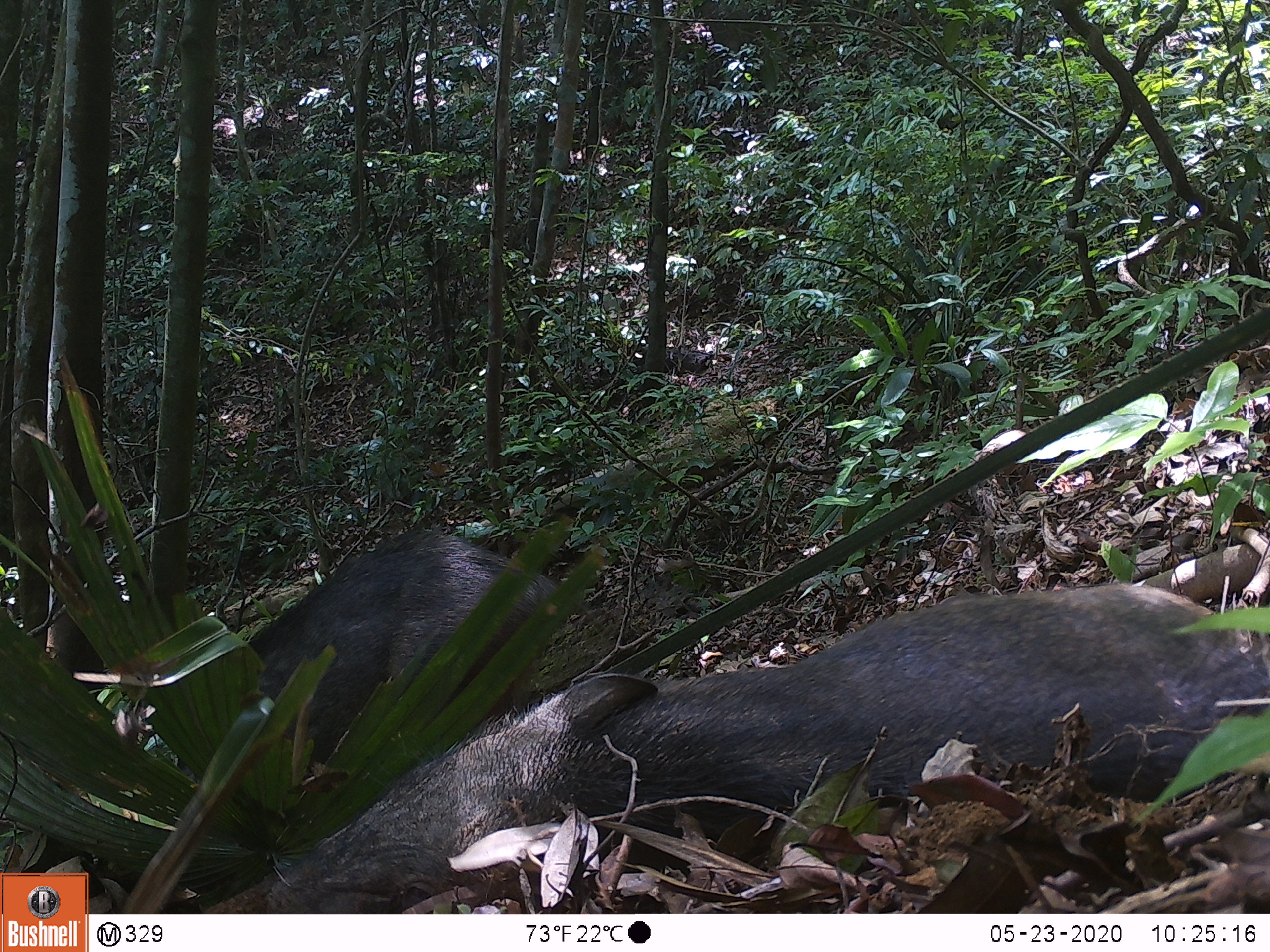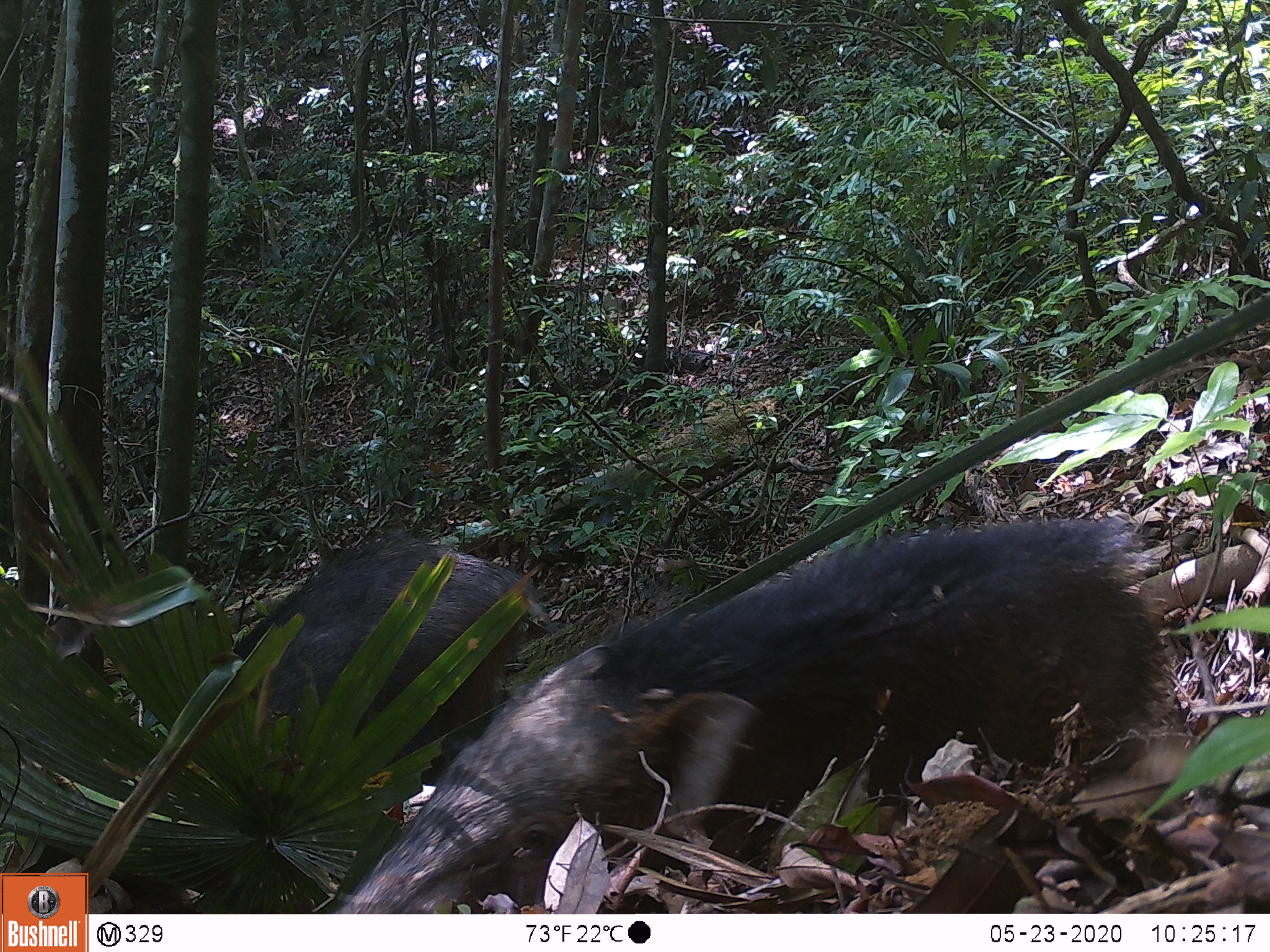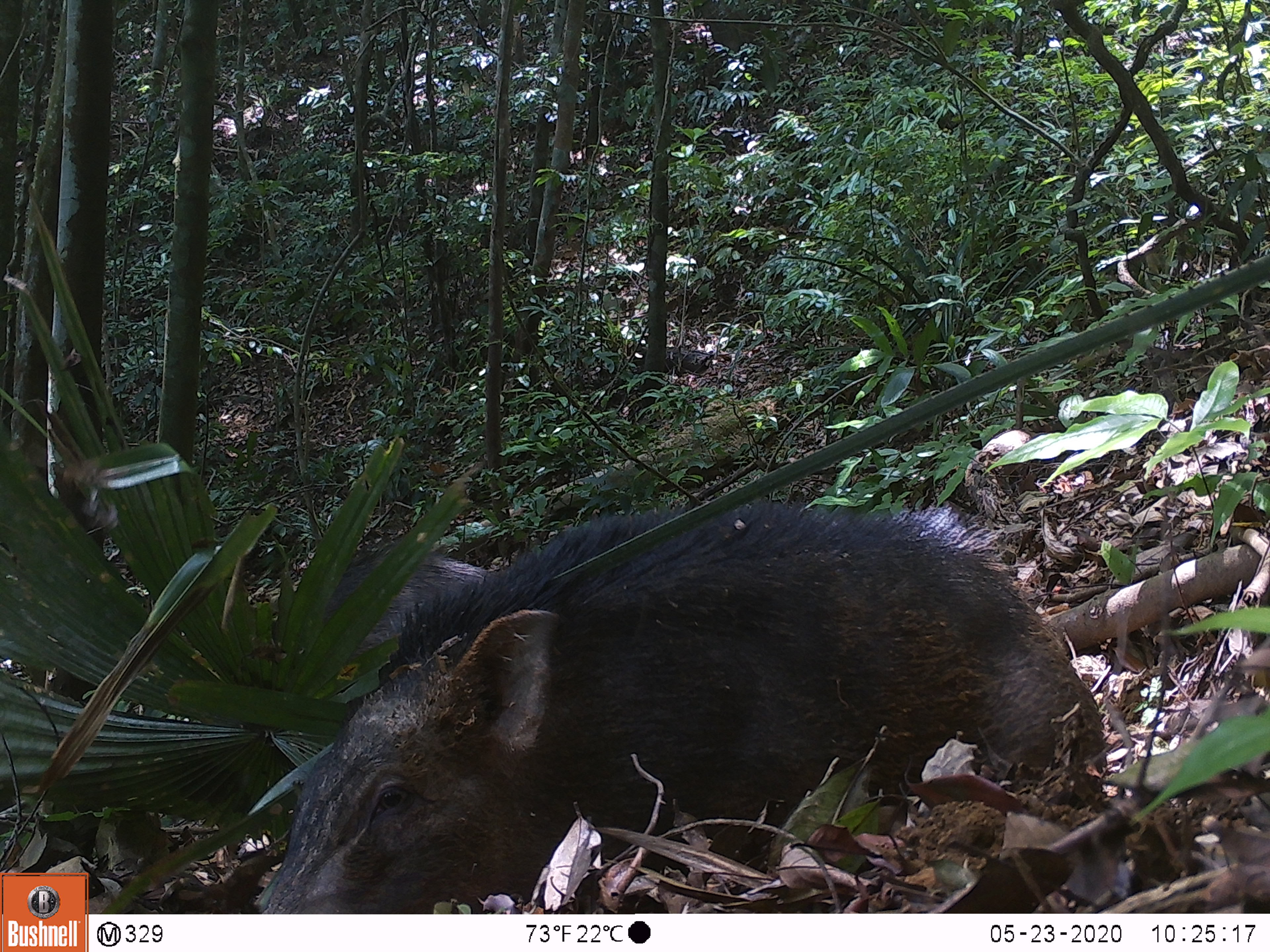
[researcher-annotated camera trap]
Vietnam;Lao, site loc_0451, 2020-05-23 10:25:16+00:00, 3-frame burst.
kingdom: Animalia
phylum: Chordata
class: Mammalia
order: Artiodactyla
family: Suidae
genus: Sus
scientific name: Sus scrofa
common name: eurasian wild pig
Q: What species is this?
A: Eurasian wild pig (Sus scrofa).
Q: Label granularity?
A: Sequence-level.